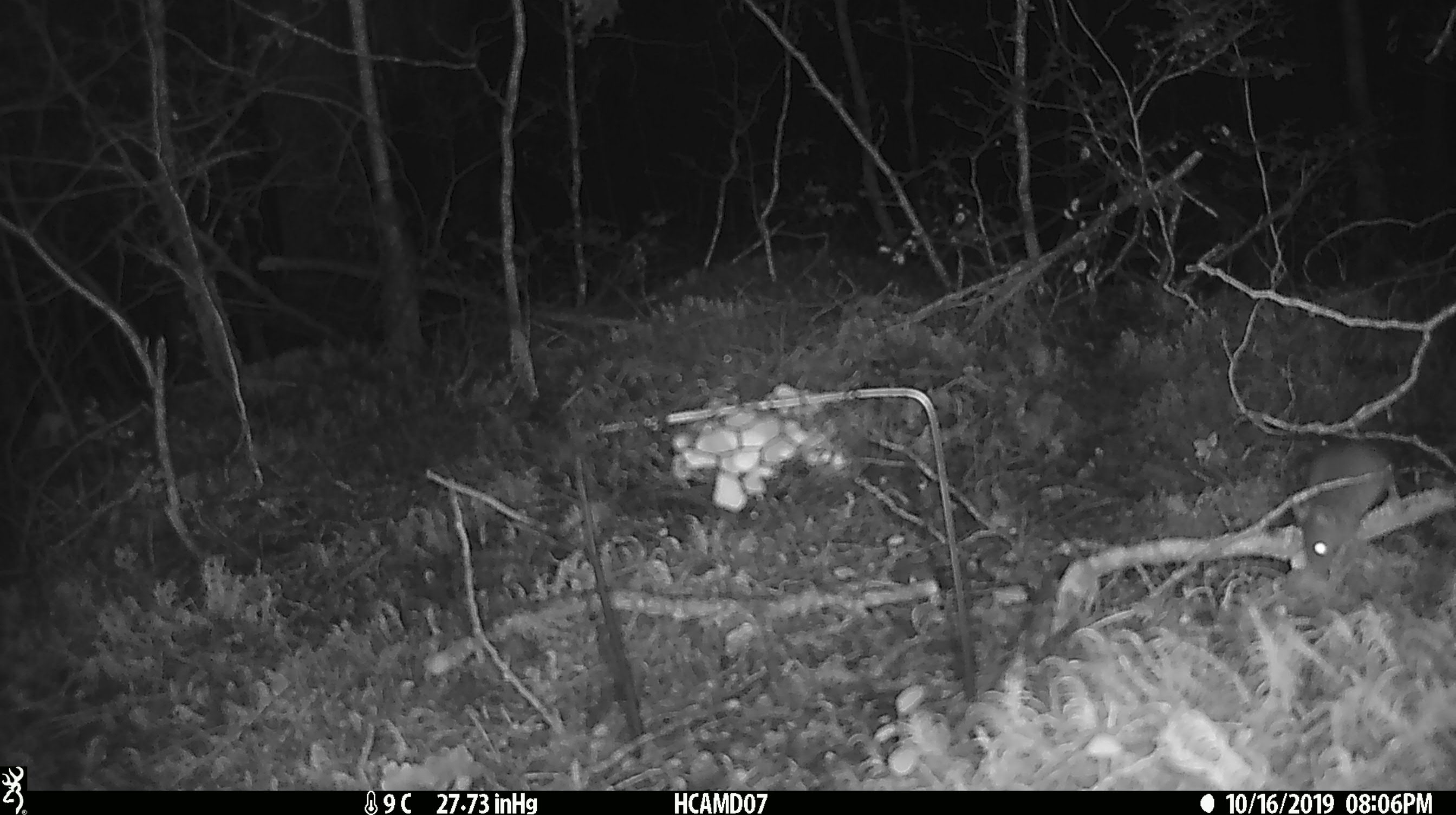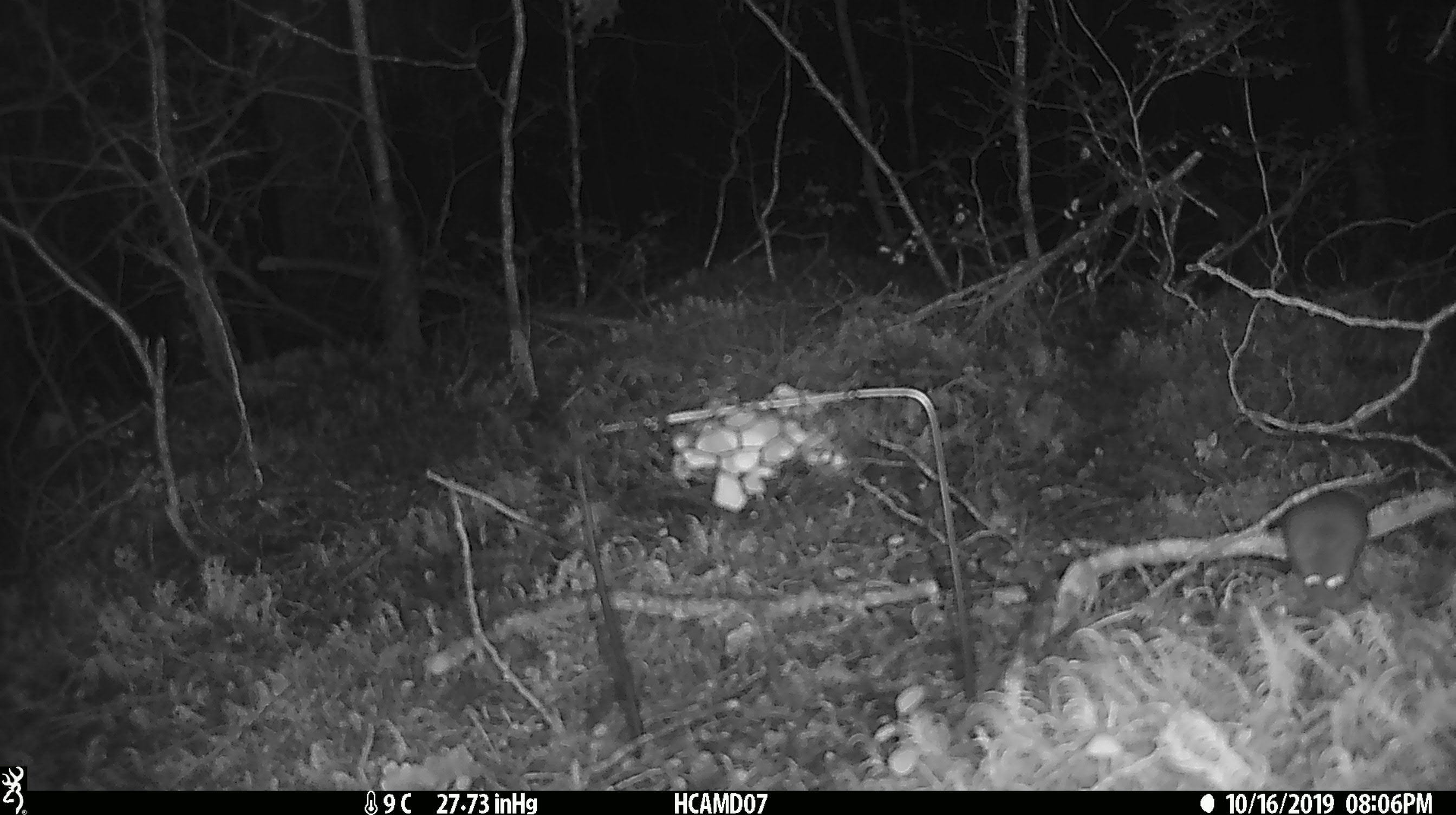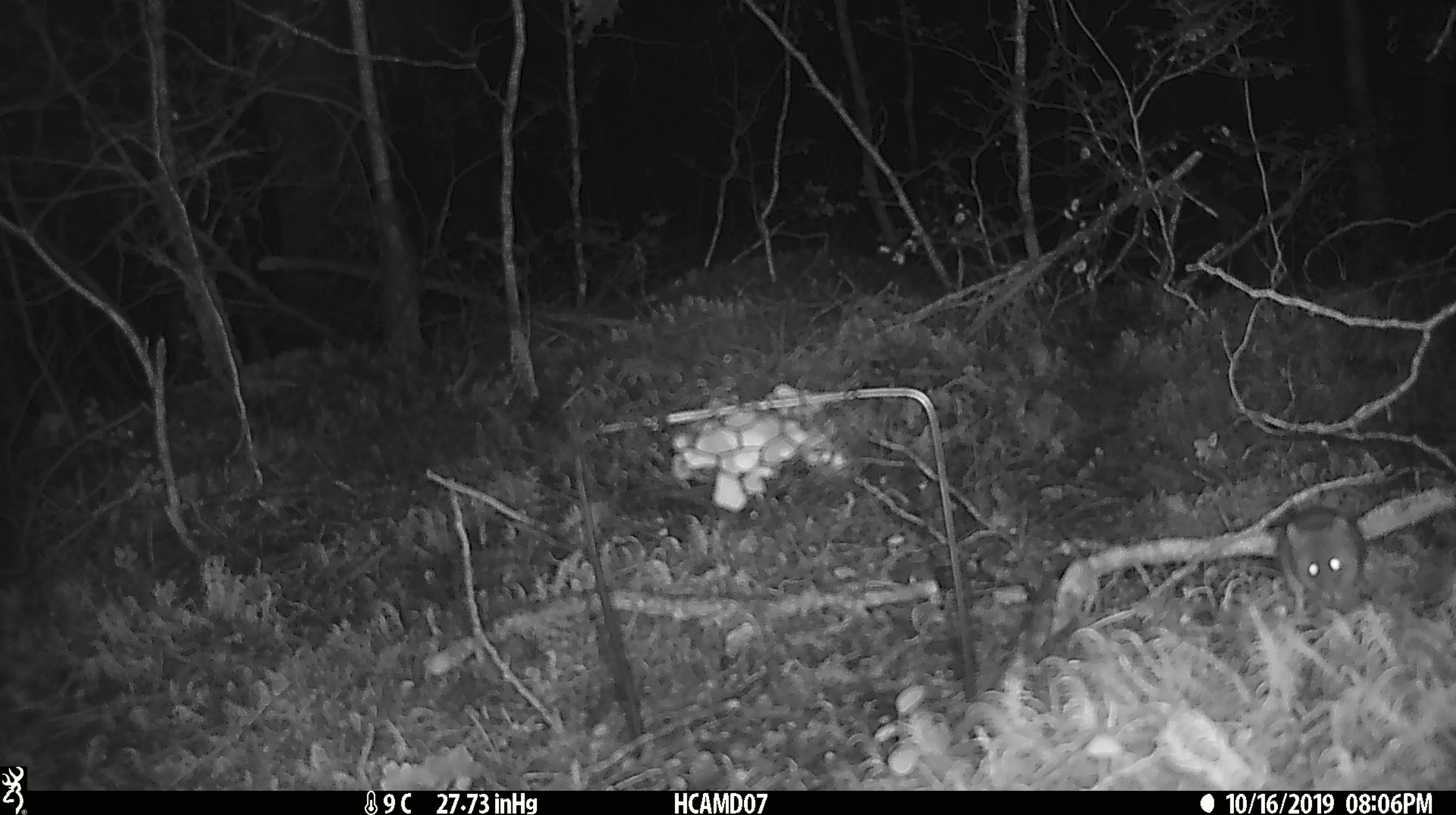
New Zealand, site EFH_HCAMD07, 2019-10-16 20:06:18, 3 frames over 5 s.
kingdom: Animalia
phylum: Chordata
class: Mammalia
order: Rodentia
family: Muridae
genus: Mus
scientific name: Mus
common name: mouse